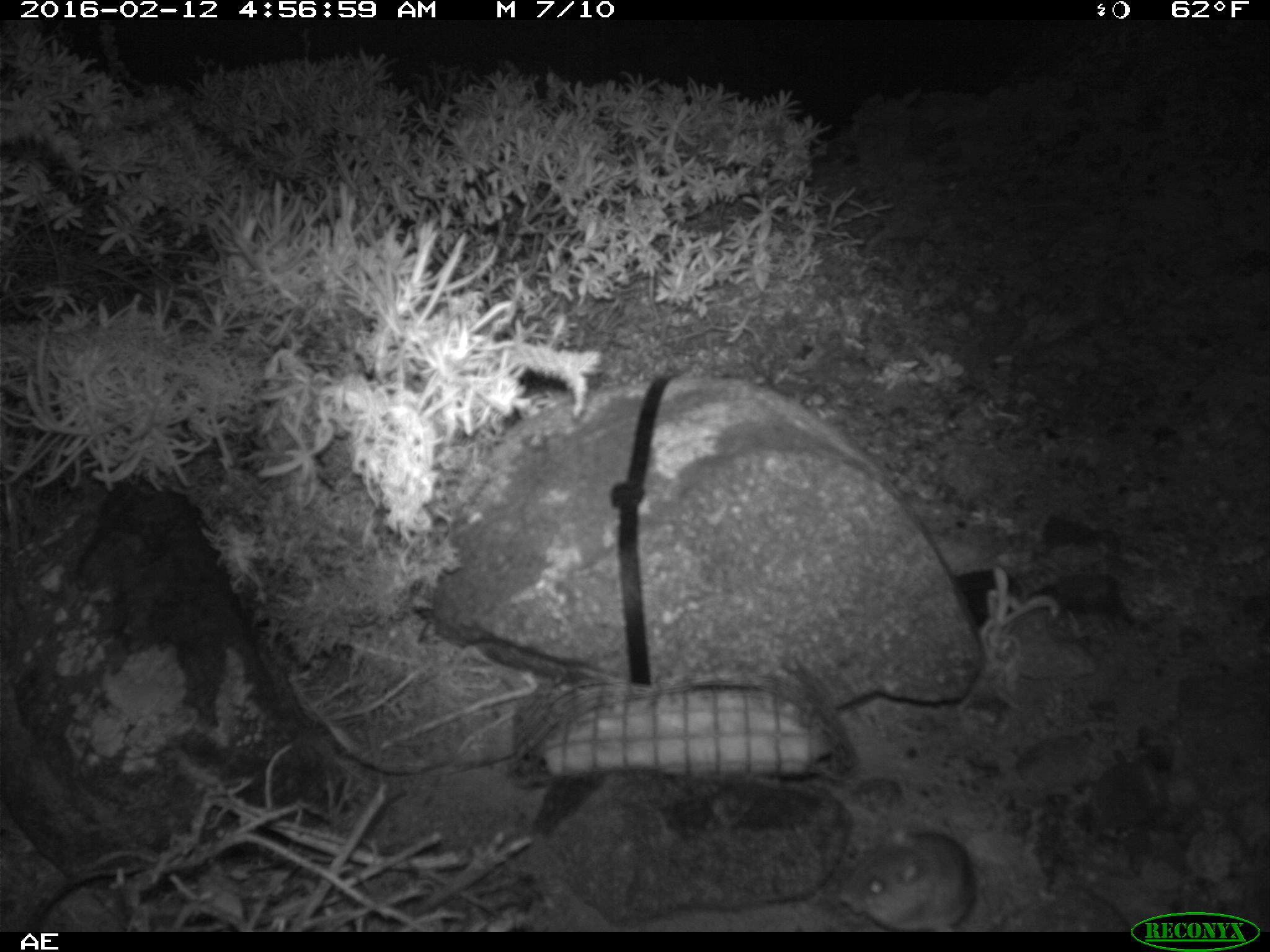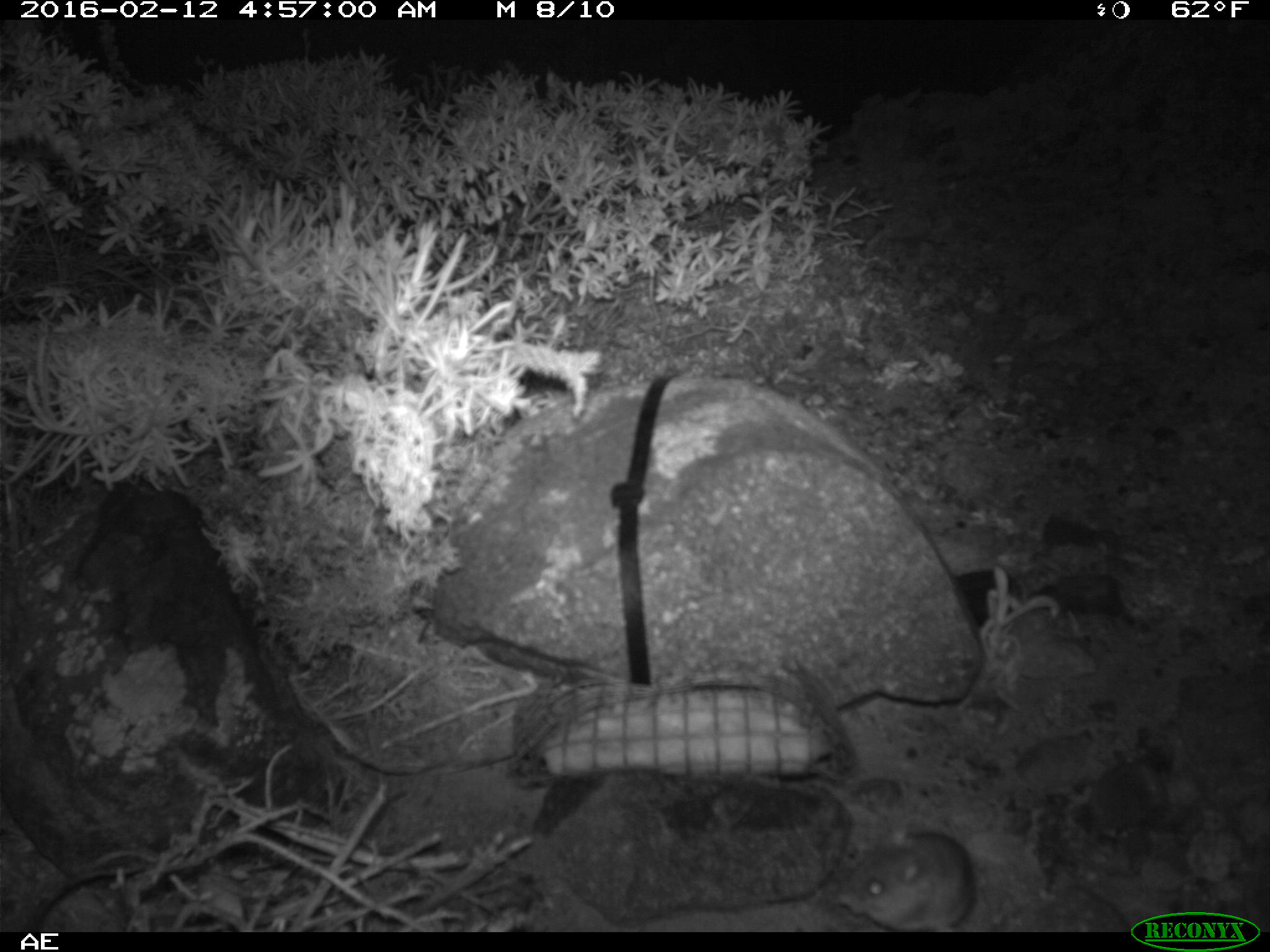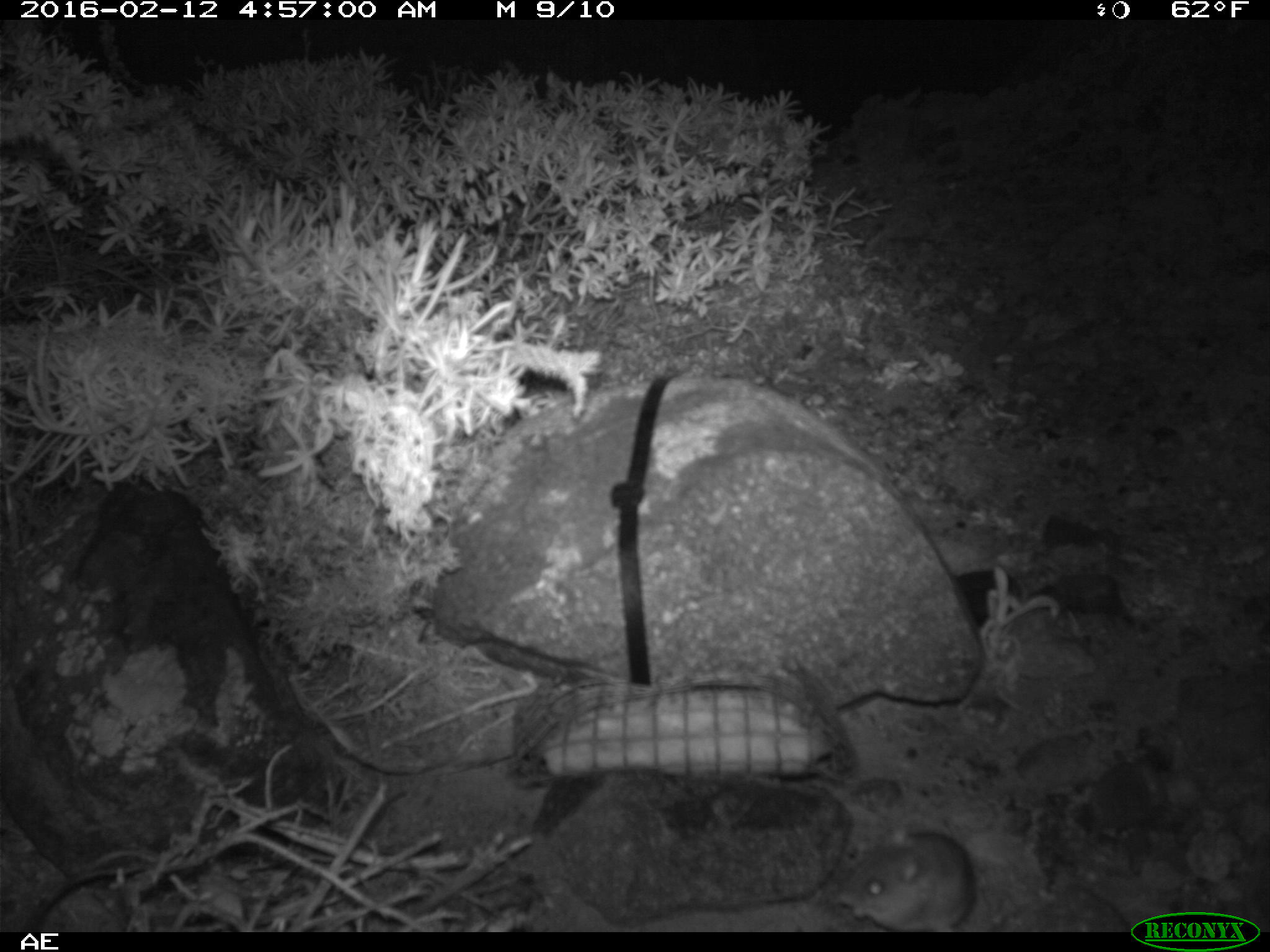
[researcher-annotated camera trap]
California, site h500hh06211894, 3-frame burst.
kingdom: Animalia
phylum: Chordata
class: Mammalia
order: Rodentia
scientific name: Rodentia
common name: rodent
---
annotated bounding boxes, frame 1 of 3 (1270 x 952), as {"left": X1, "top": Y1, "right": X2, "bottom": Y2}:
rodent: {"left": 837, "top": 831, "right": 974, "bottom": 932}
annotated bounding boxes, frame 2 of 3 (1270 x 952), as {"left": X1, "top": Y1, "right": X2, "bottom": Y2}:
rodent: {"left": 837, "top": 823, "right": 976, "bottom": 932}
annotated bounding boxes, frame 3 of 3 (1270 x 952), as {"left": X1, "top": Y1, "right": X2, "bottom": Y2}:
rodent: {"left": 832, "top": 824, "right": 977, "bottom": 932}